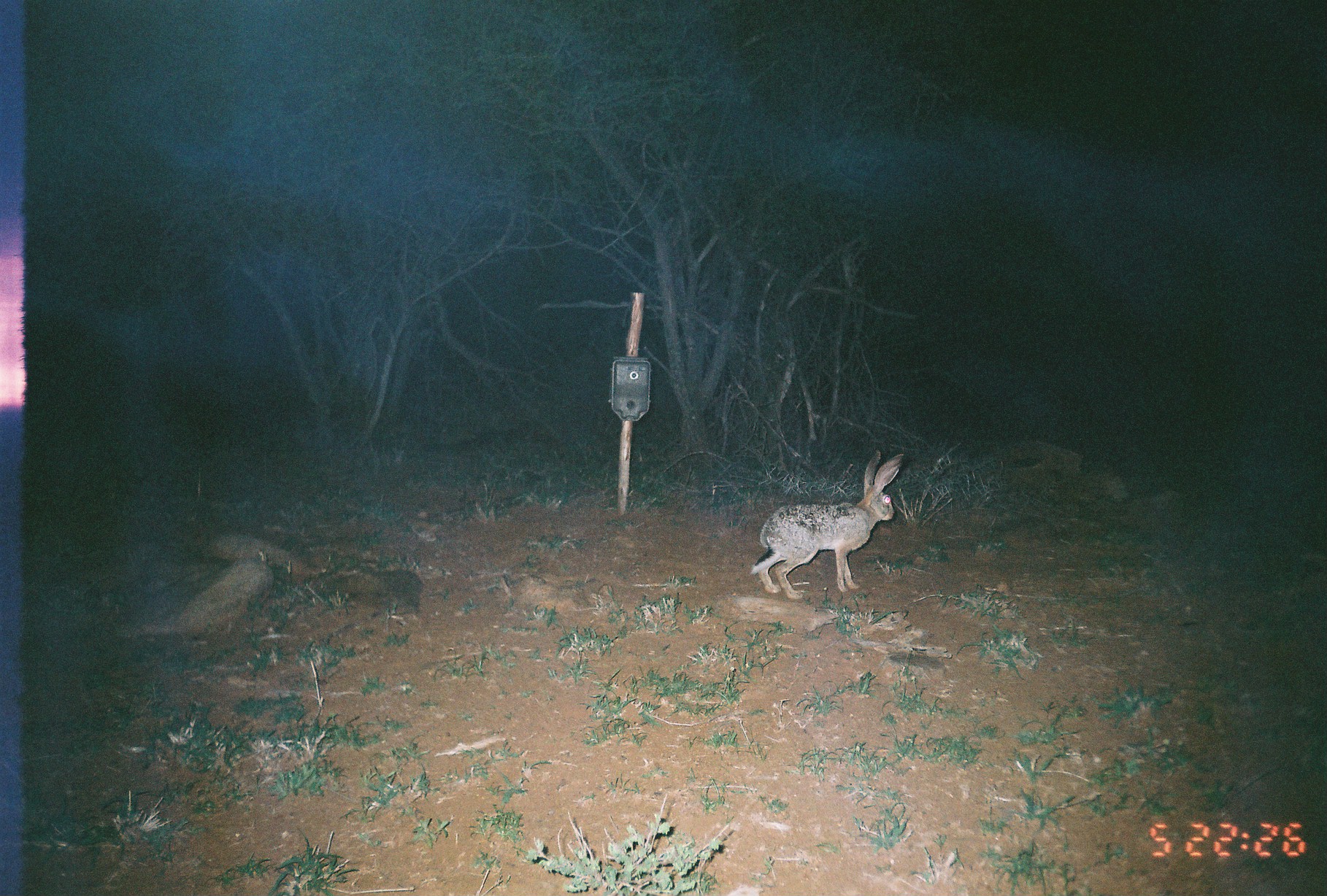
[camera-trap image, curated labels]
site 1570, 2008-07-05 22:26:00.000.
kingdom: Animalia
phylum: Chordata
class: Mammalia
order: Lagomorpha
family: Leporidae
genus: Lepus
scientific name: Lepus saxatilis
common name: scrub hare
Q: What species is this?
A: Lepus saxatilis (scrub hare).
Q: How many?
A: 1.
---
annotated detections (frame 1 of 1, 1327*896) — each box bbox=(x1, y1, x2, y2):
lepus saxatilis: bbox=(750, 450, 906, 600)